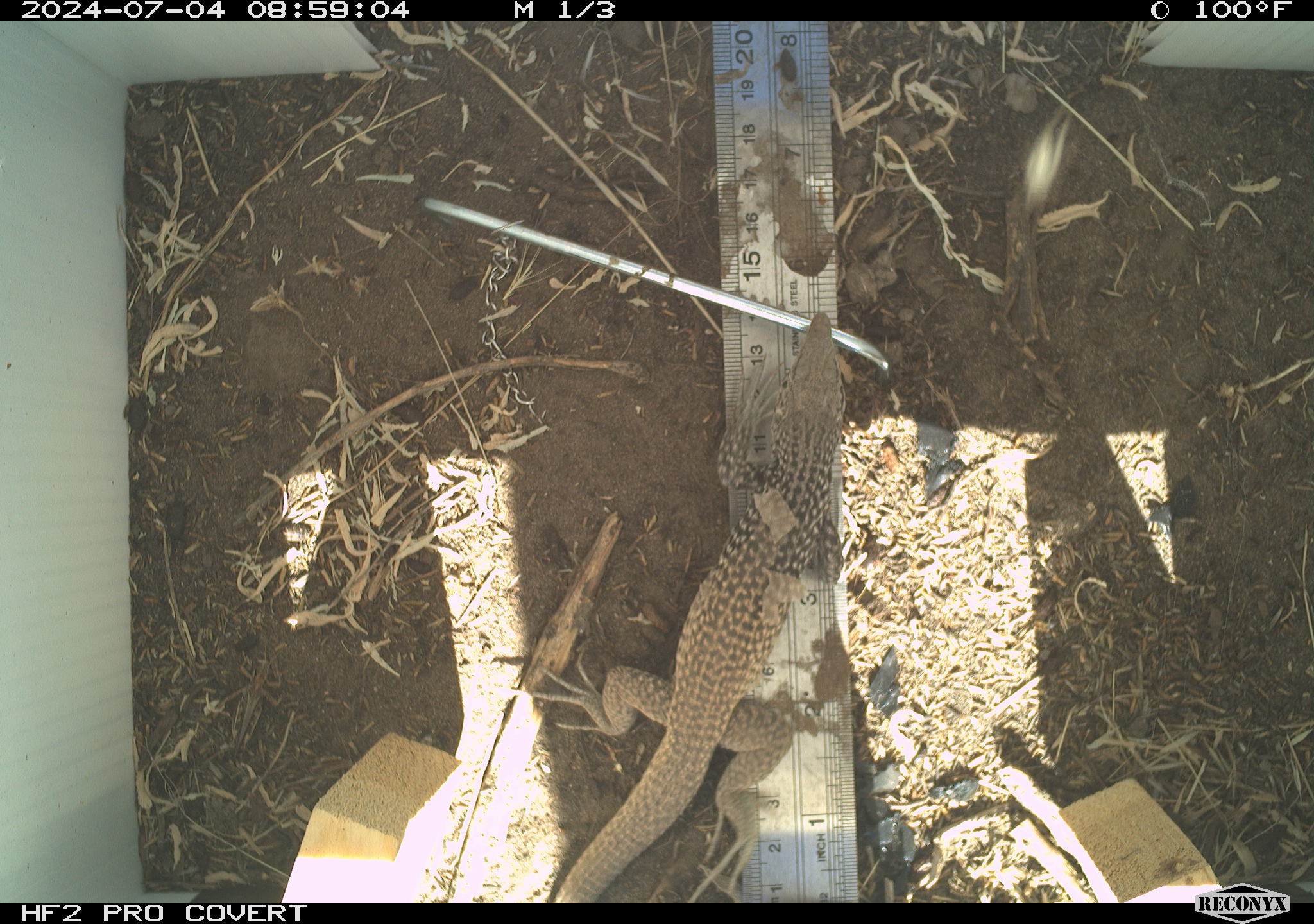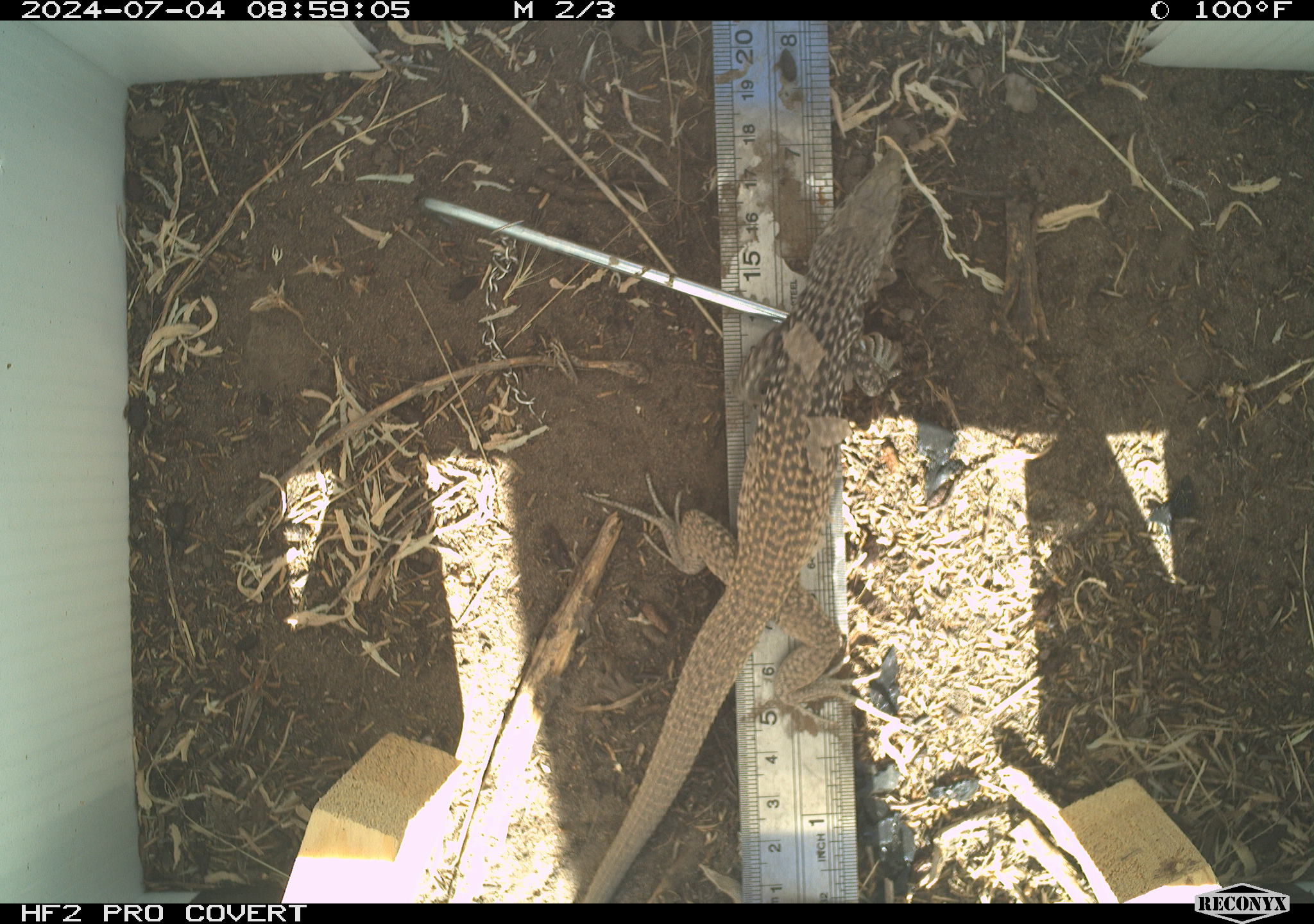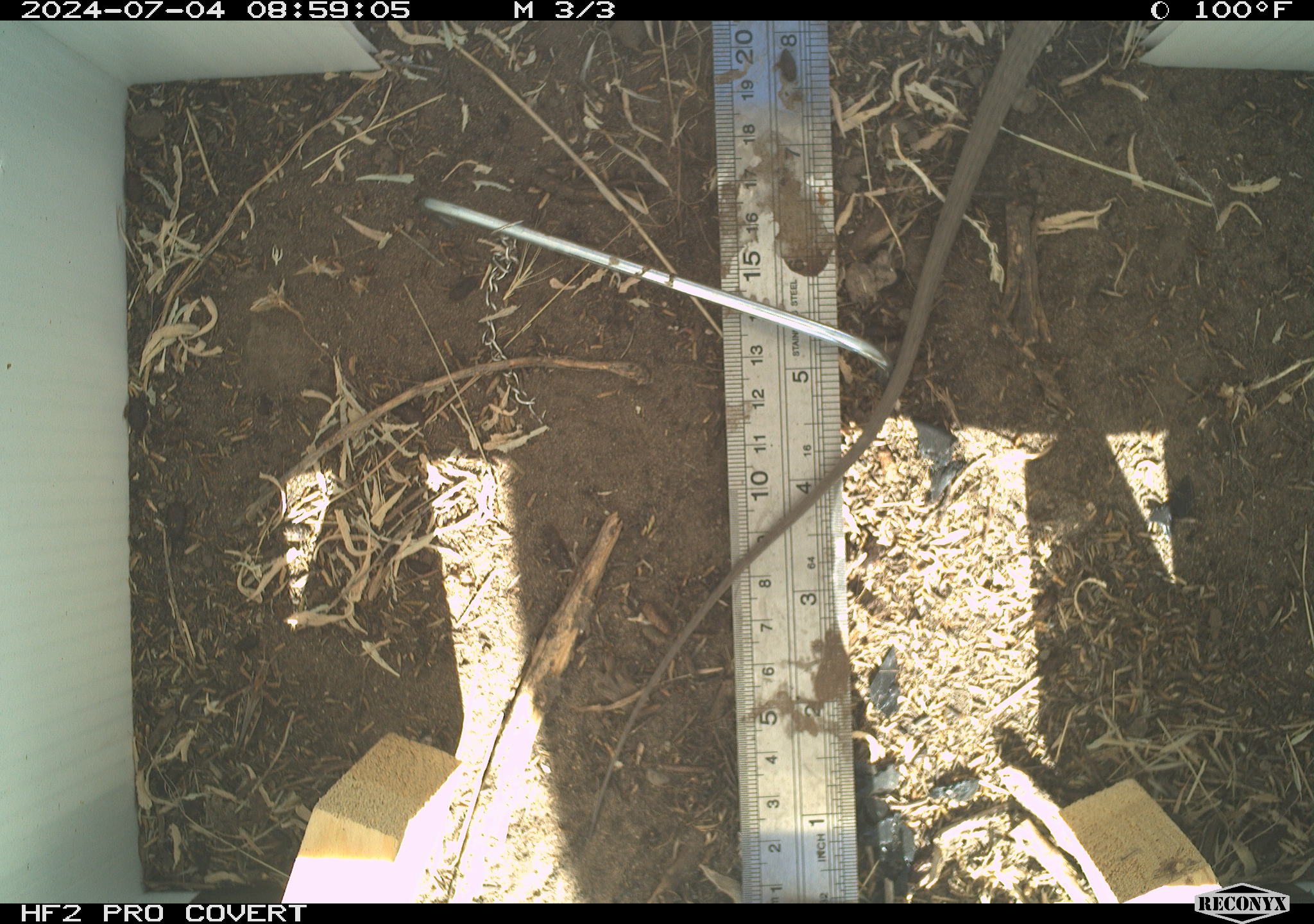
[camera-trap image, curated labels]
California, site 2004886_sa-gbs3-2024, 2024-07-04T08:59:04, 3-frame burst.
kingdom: Animalia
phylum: Chordata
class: Reptilia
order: Squamata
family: Teiidae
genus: Aspidoscelis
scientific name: Aspidoscelis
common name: whiptail lizards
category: aspidoscelis species